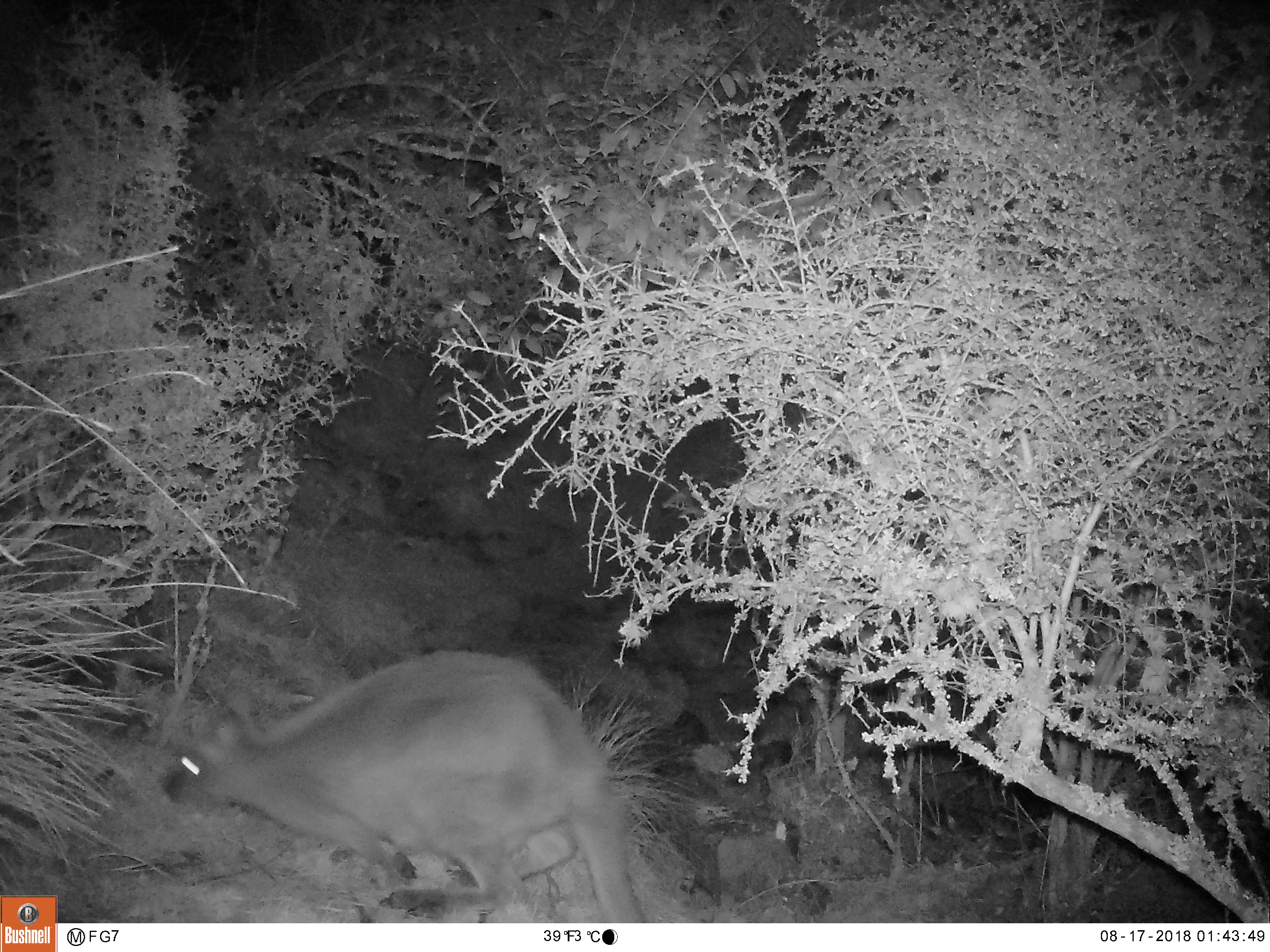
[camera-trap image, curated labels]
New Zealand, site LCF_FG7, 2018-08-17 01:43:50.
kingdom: Animalia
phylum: Chordata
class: Mammalia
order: Diprotodontia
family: Macropodidae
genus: Notamacropus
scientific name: Notamacropus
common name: wallaby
Wallaby (Notamacropus).